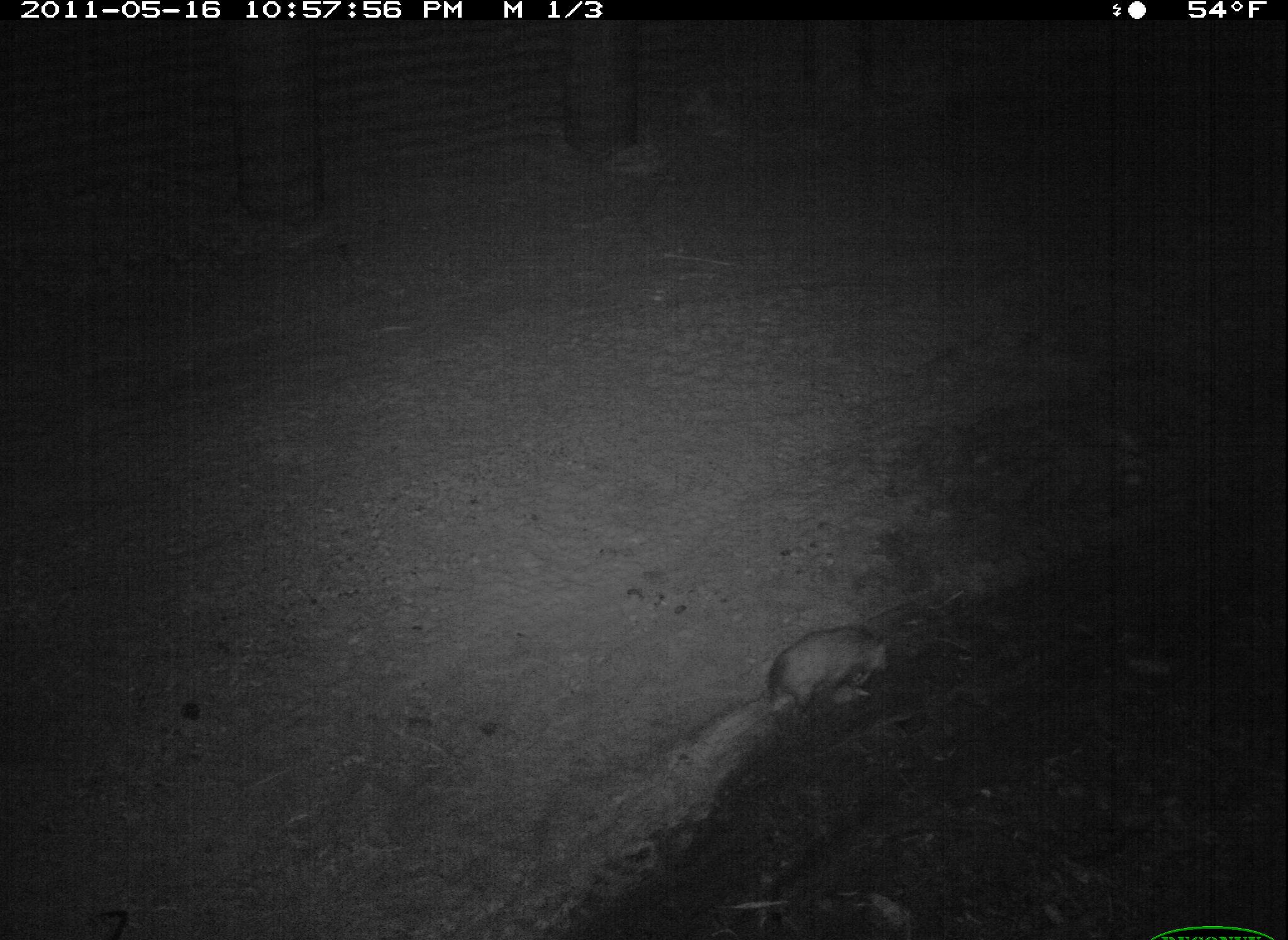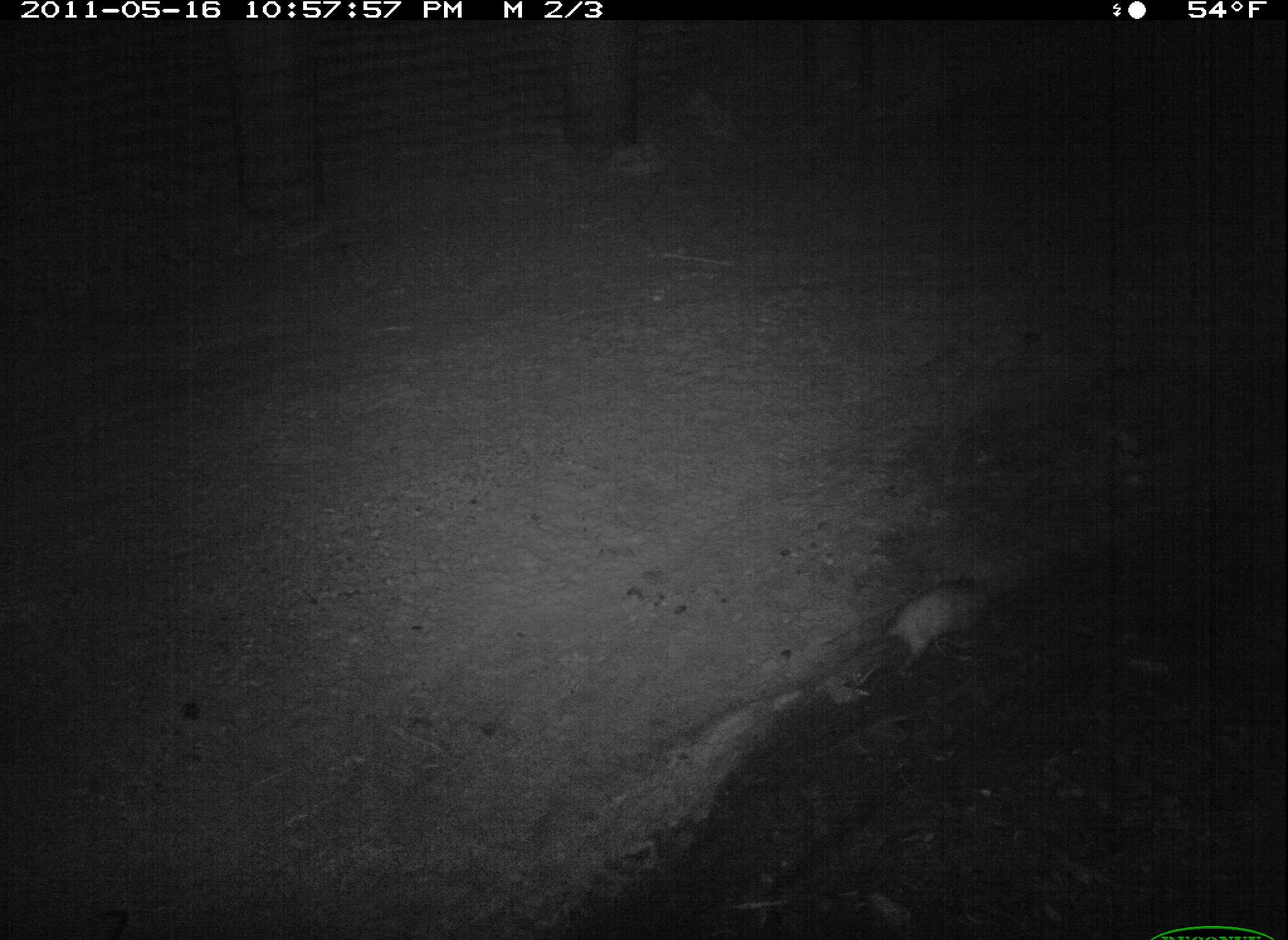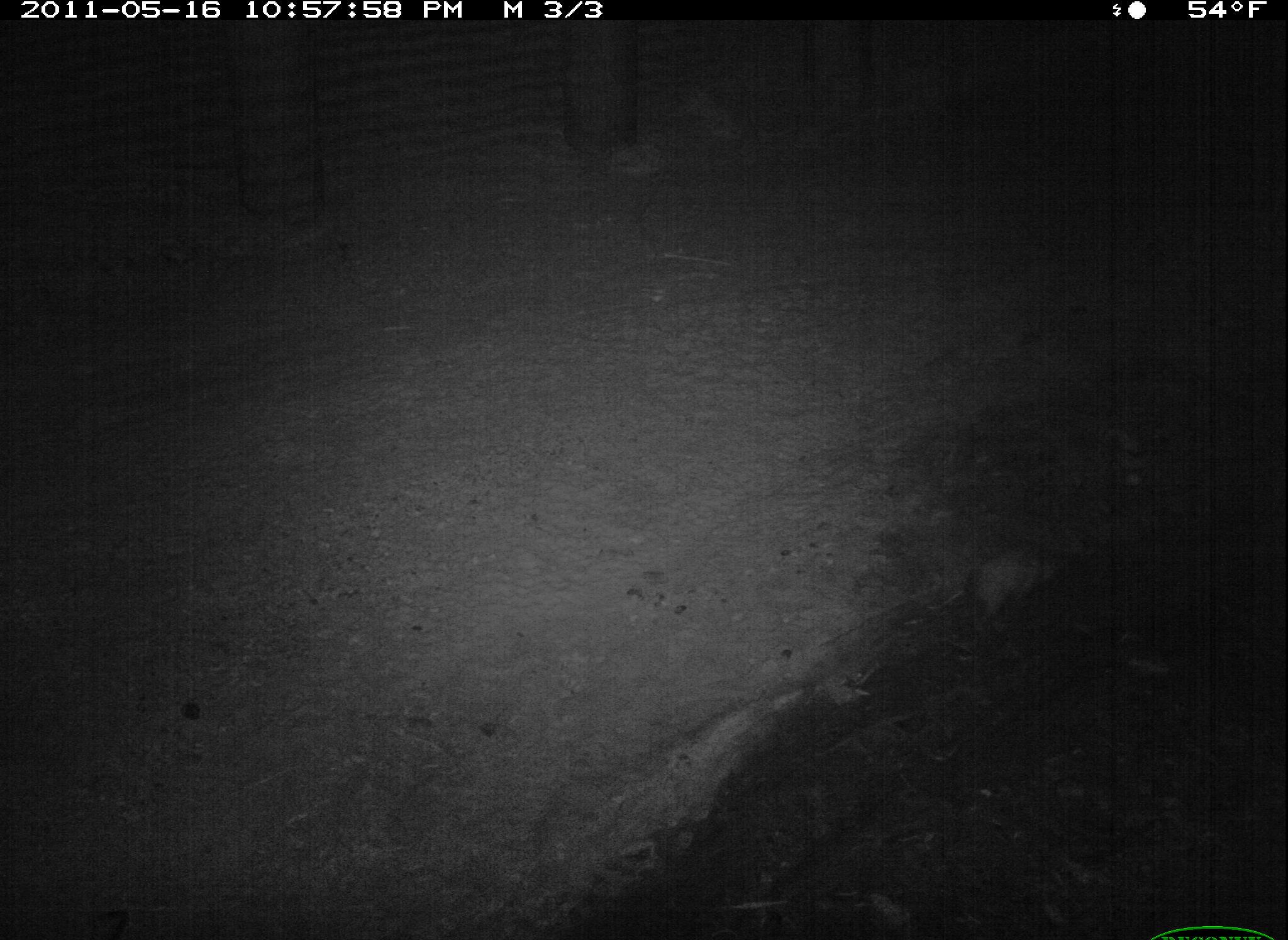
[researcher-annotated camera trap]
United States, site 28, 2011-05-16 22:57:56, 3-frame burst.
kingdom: Animalia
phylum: Chordata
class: Mammalia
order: Didelphimorphia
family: Didelphidae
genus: Didelphis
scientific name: Didelphis virginiana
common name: virginia opossum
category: opossum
Opossum (virginia opossum) (Didelphis virginiana).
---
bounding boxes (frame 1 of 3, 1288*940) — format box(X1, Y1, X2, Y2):
opossum: box(728, 612, 903, 746)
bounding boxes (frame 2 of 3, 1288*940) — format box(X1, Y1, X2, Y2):
opossum: box(831, 562, 1013, 683)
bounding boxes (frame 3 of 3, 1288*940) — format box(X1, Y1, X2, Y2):
opossum: box(910, 535, 1085, 633)